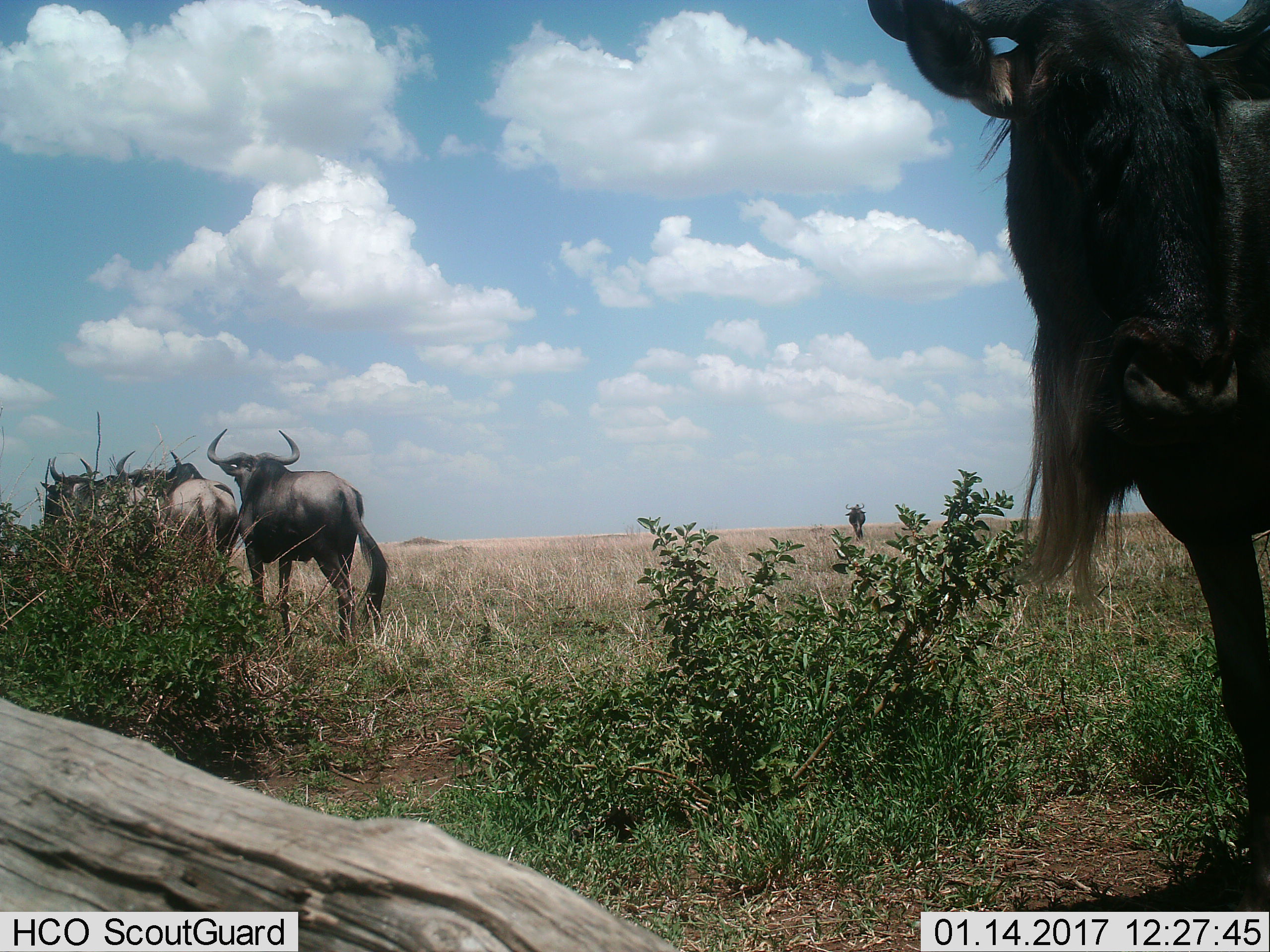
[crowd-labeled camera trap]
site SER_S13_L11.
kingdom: Animalia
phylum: Chordata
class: Mammalia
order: Artiodactyla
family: Bovidae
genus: Connochaetes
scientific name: Connochaetes taurinus taurinus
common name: blue wildebeest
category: wildebeestblue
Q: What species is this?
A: Wildebeestblue (blue wildebeest) (Connochaetes taurinus taurinus).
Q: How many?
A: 4.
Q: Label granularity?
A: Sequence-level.